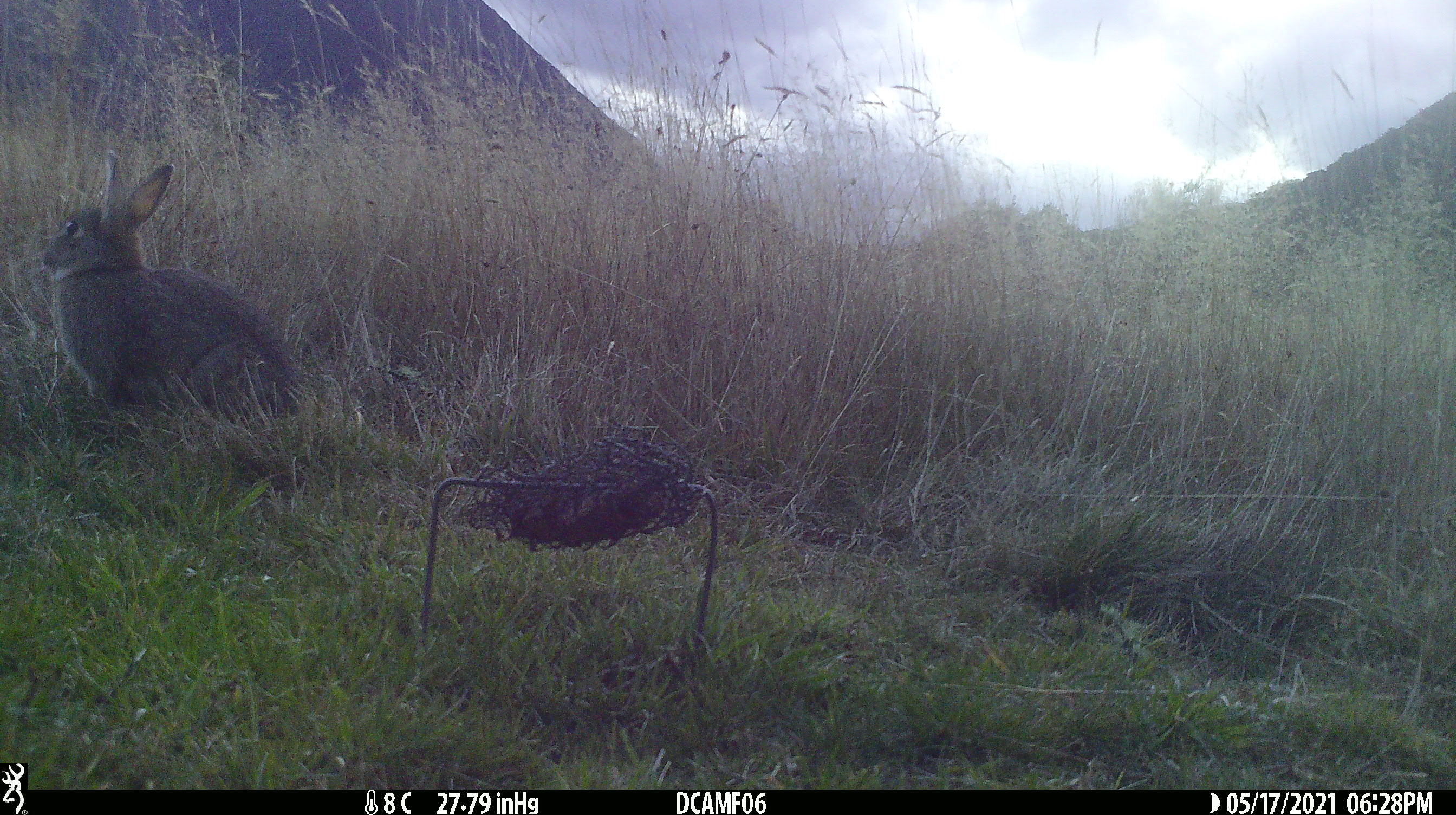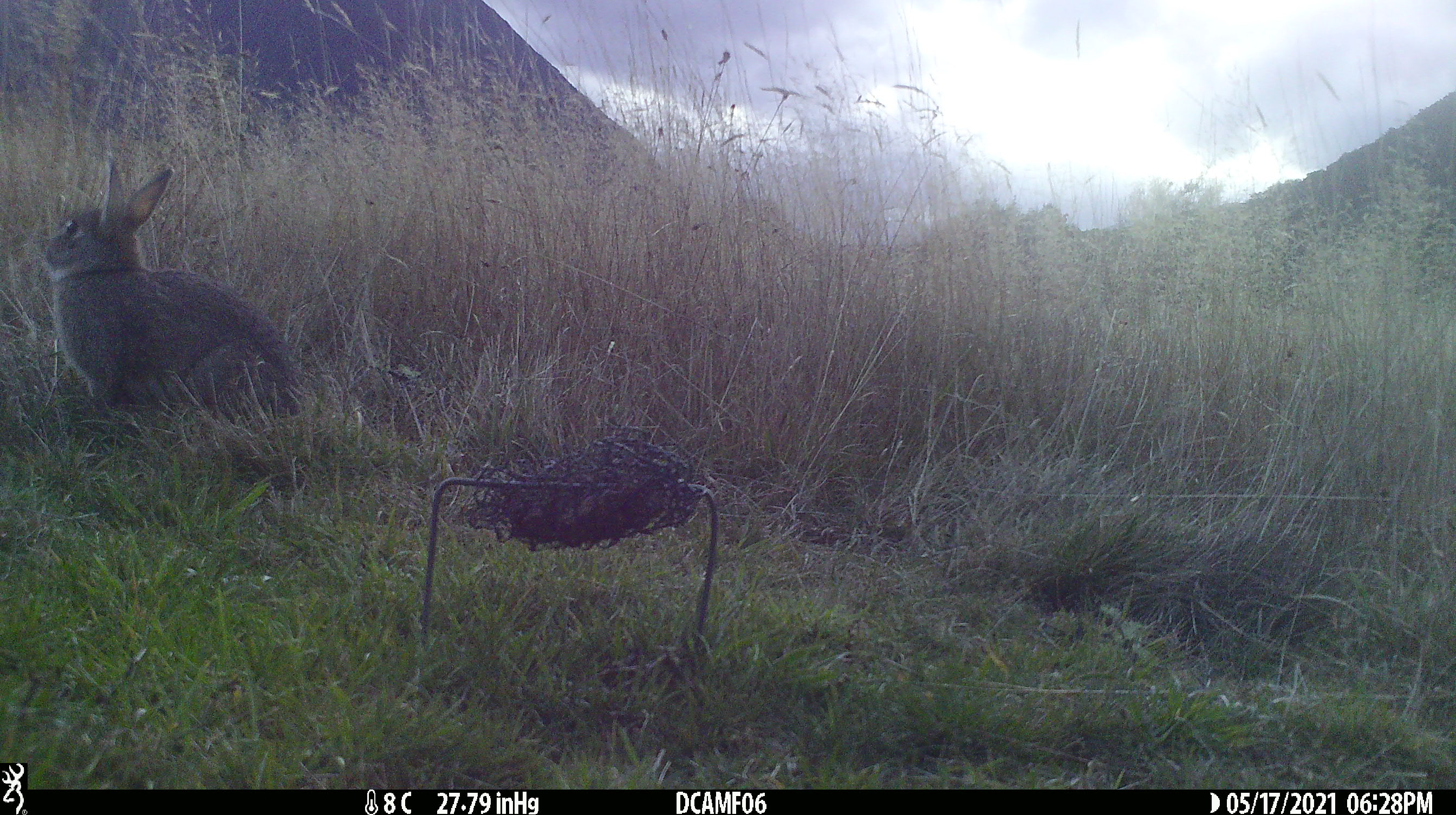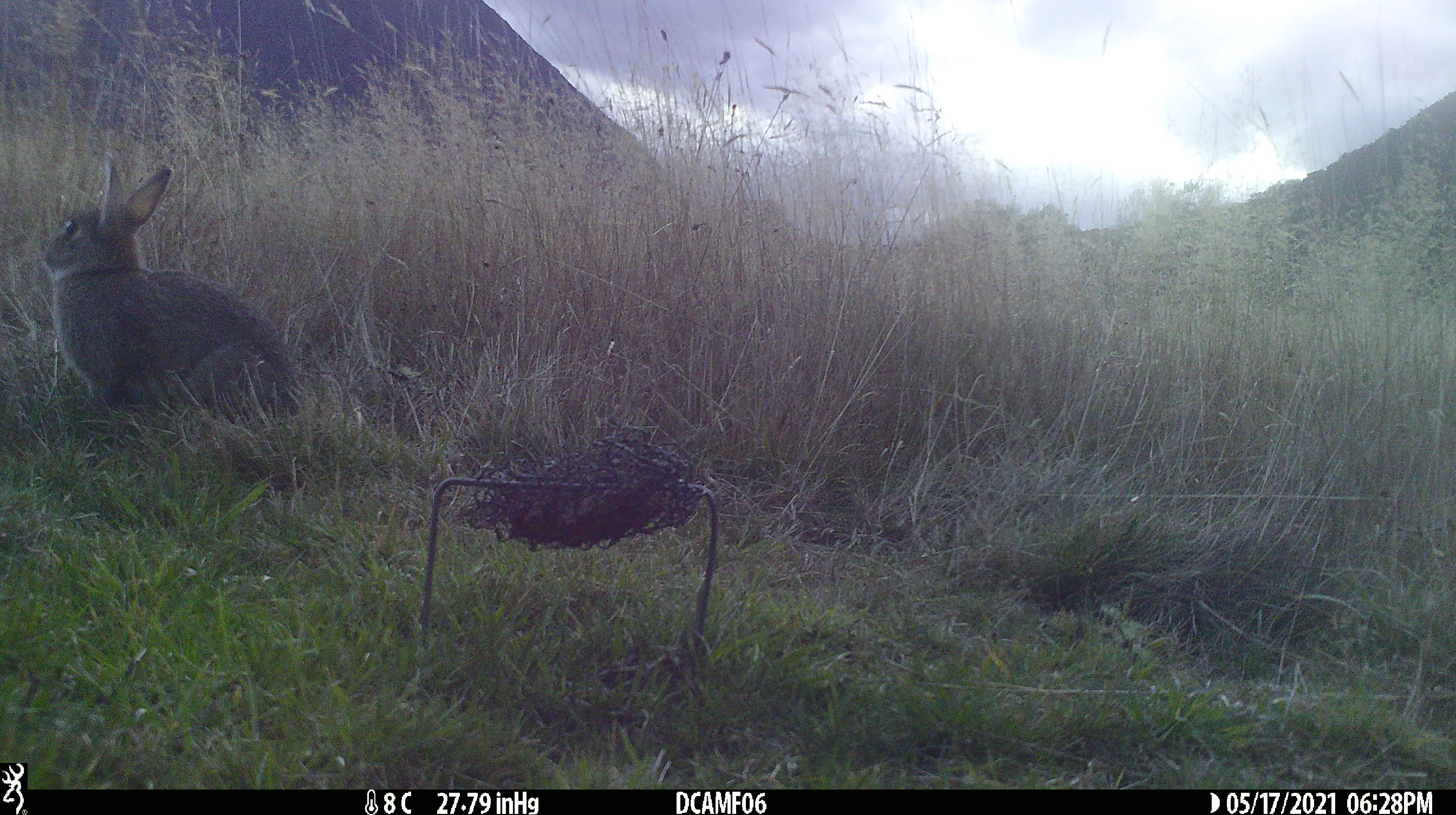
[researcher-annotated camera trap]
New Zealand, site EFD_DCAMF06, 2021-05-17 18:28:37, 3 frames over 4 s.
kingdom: Animalia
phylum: Chordata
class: Mammalia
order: Lagomorpha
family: Leporidae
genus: Oryctolagus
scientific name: Oryctolagus cuniculus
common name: european rabbit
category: rabbit